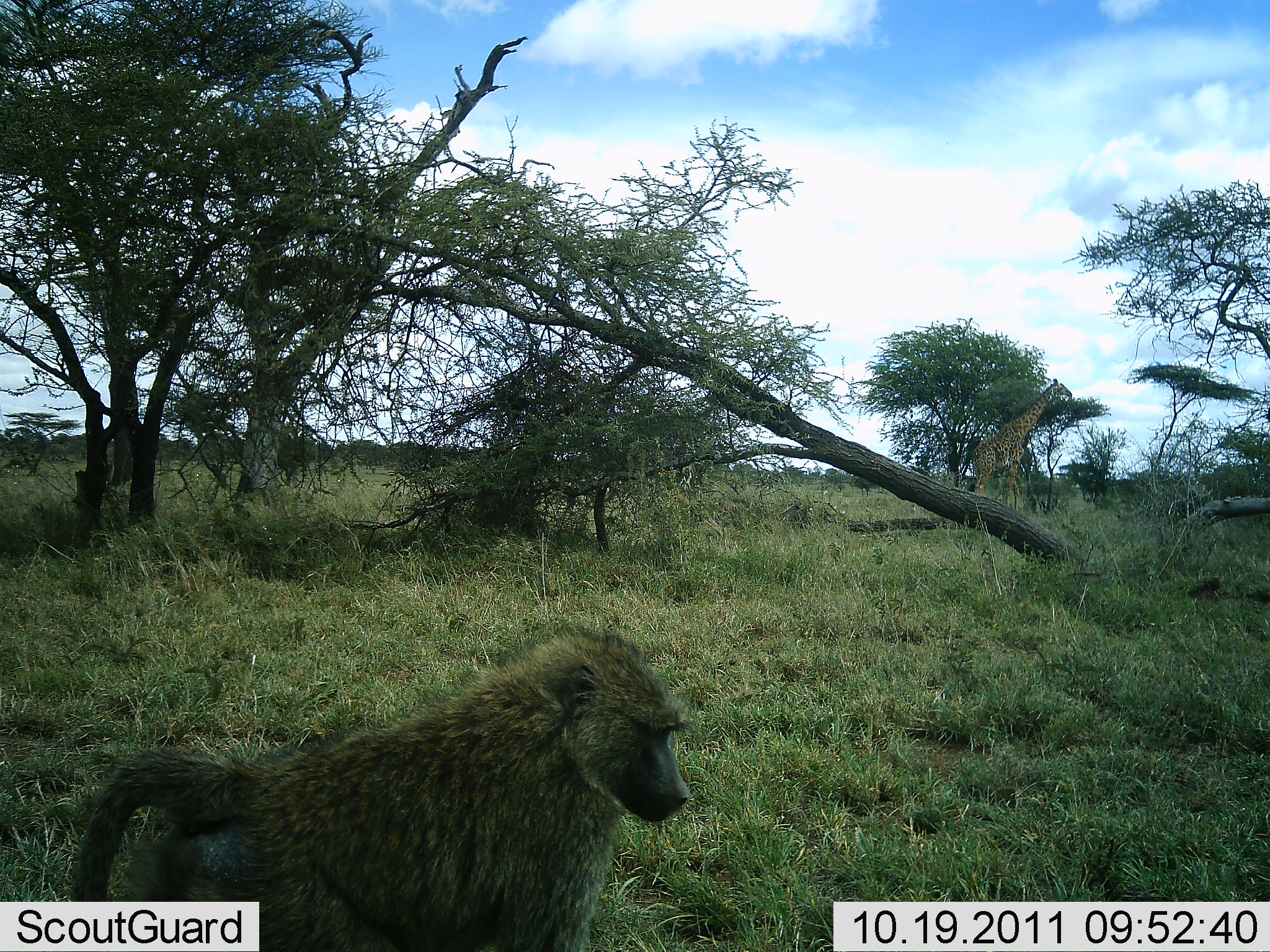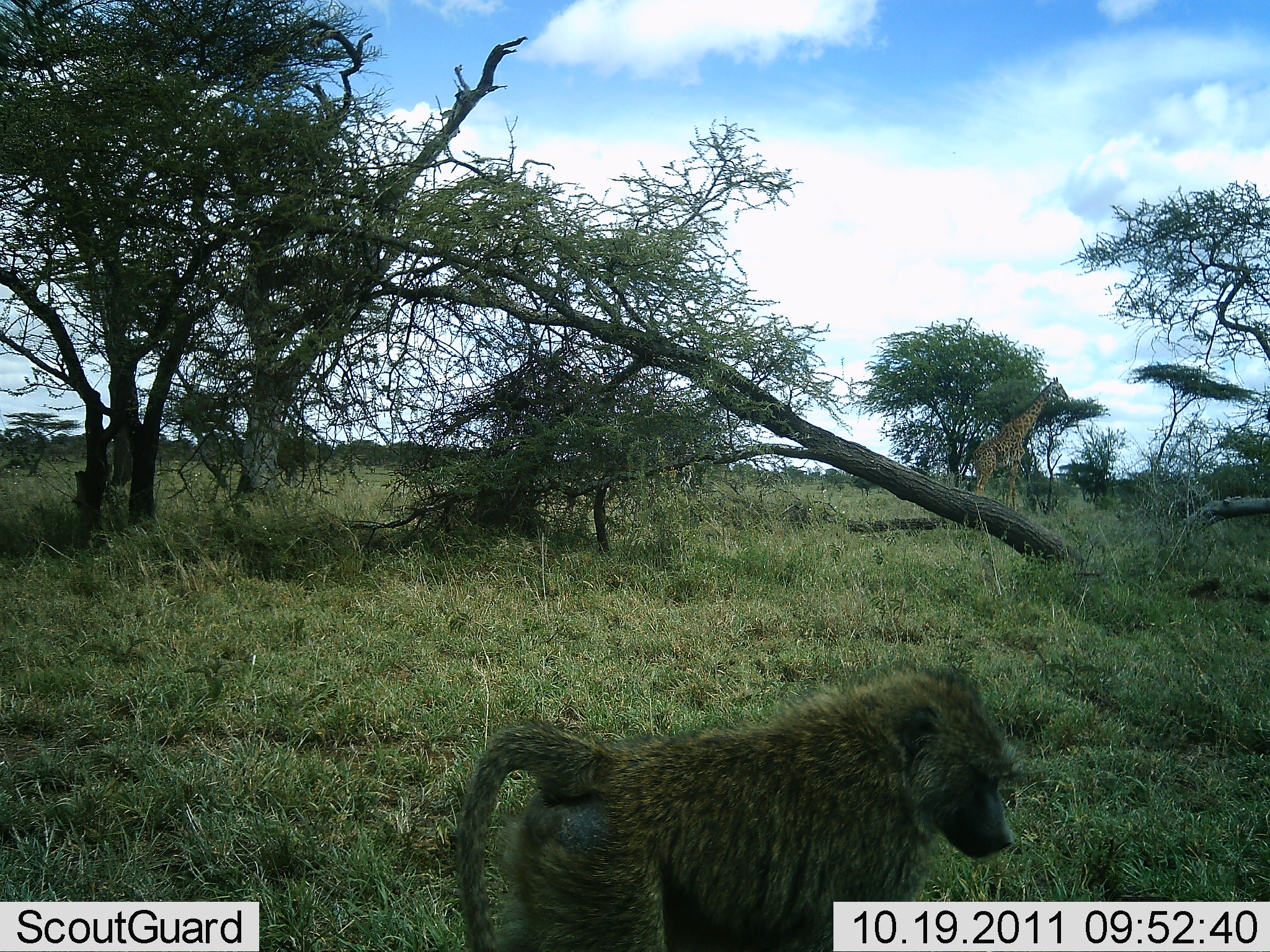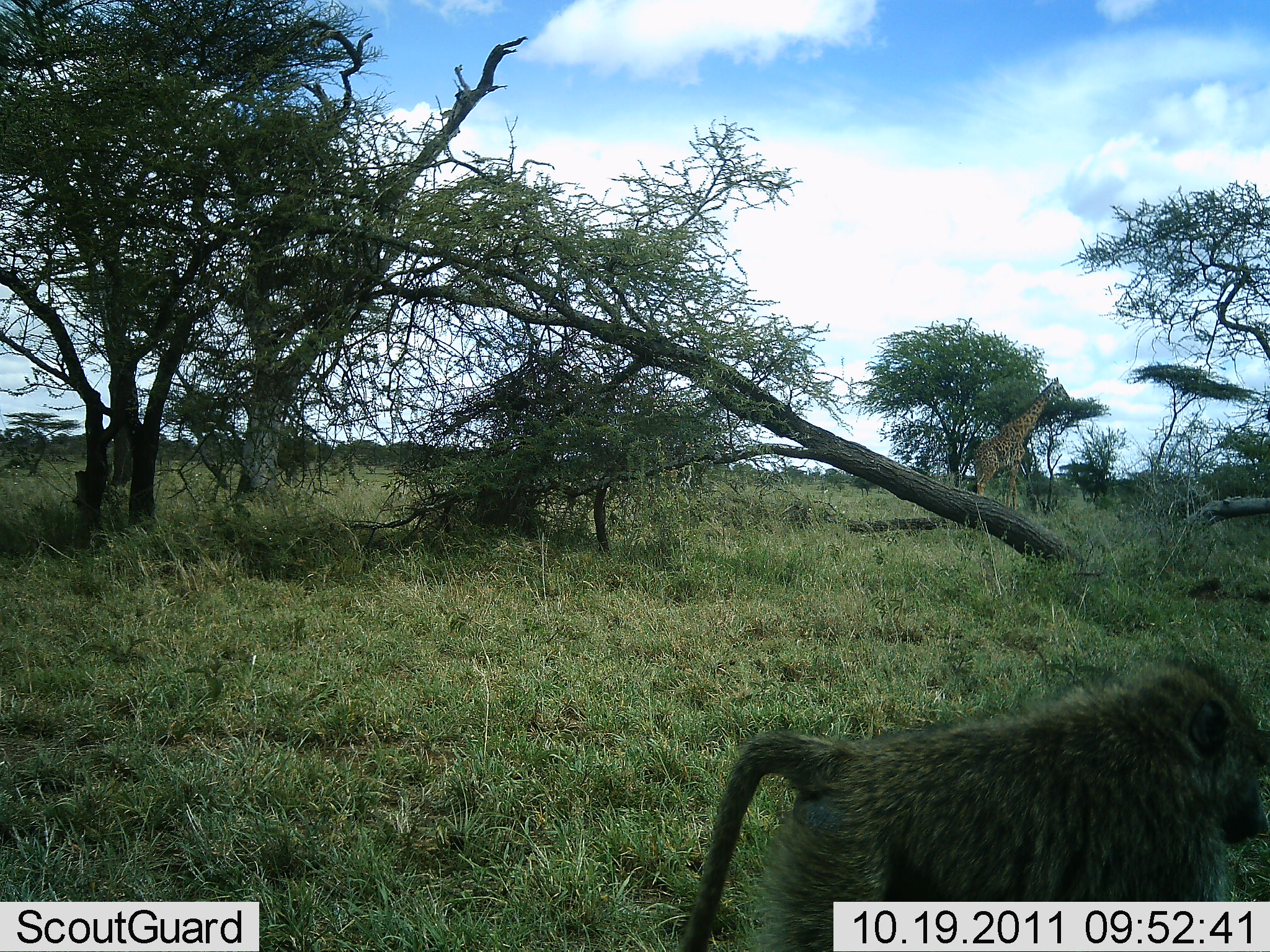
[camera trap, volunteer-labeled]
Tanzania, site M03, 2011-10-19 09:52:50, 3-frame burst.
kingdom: Animalia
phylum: Chordata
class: Mammalia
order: Primates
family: Cercopithecidae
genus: Papio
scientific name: Papio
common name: baboon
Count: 1.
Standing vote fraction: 5%.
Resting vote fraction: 0%.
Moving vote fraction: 100%.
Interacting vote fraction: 0%.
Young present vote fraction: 0%.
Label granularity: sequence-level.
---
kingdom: Animalia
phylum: Chordata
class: Mammalia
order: Artiodactyla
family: Giraffidae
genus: Giraffa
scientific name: Giraffa camelopardalis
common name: giraffe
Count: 1.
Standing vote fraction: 40%.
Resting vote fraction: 0%.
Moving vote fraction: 40%.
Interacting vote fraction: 0%.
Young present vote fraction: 0%.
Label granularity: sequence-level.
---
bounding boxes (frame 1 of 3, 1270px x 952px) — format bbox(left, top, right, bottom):
animal: bbox(62, 627, 700, 952); bbox(959, 378, 1074, 513)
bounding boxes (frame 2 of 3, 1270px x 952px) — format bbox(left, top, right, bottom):
animal: bbox(441, 658, 1025, 952); bbox(957, 376, 1070, 515)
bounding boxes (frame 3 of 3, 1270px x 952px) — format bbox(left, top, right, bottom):
animal: bbox(665, 646, 1269, 952); bbox(969, 377, 1071, 520)